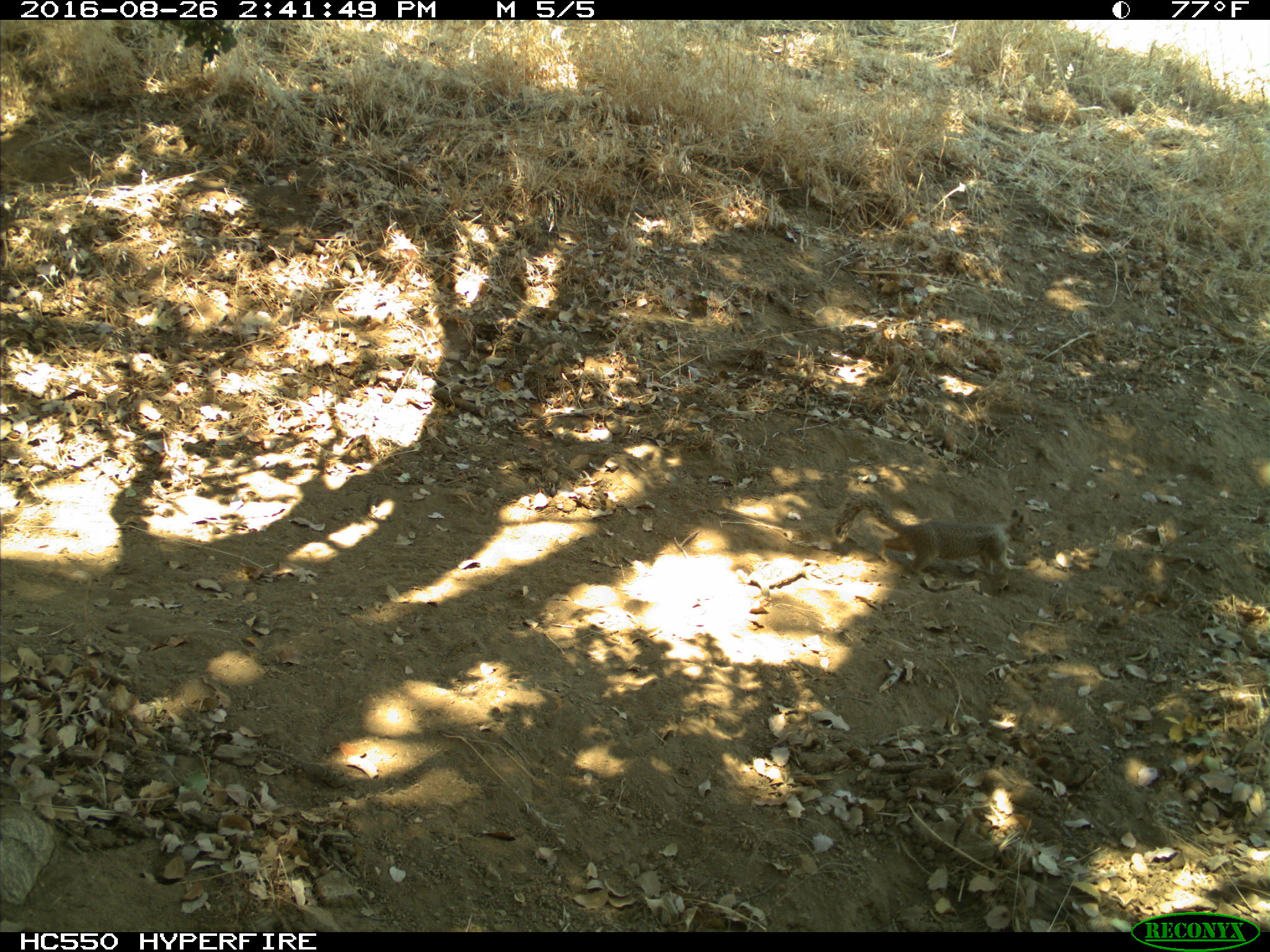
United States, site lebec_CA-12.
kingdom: Animalia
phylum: Chordata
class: Mammalia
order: Rodentia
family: Sciuridae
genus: Otospermophilus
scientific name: Otospermophilus beecheyi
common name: california ground squirrel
Otospermophilus beecheyi (california ground squirrel).